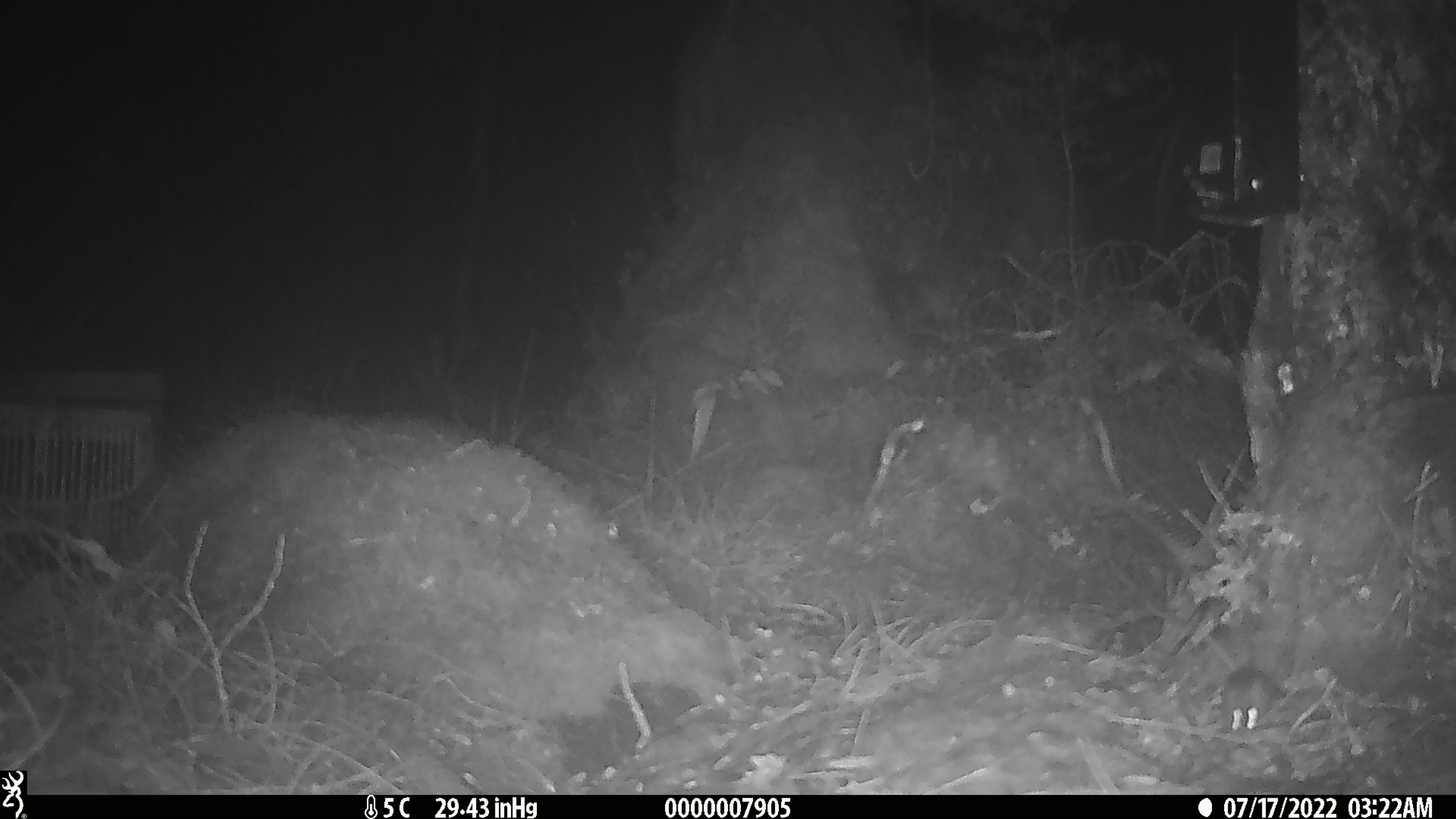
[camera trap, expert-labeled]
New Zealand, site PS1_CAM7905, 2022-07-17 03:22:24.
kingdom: Animalia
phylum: Chordata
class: Mammalia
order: Rodentia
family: Muridae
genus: Mus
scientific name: Mus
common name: mouse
Mouse (Mus).